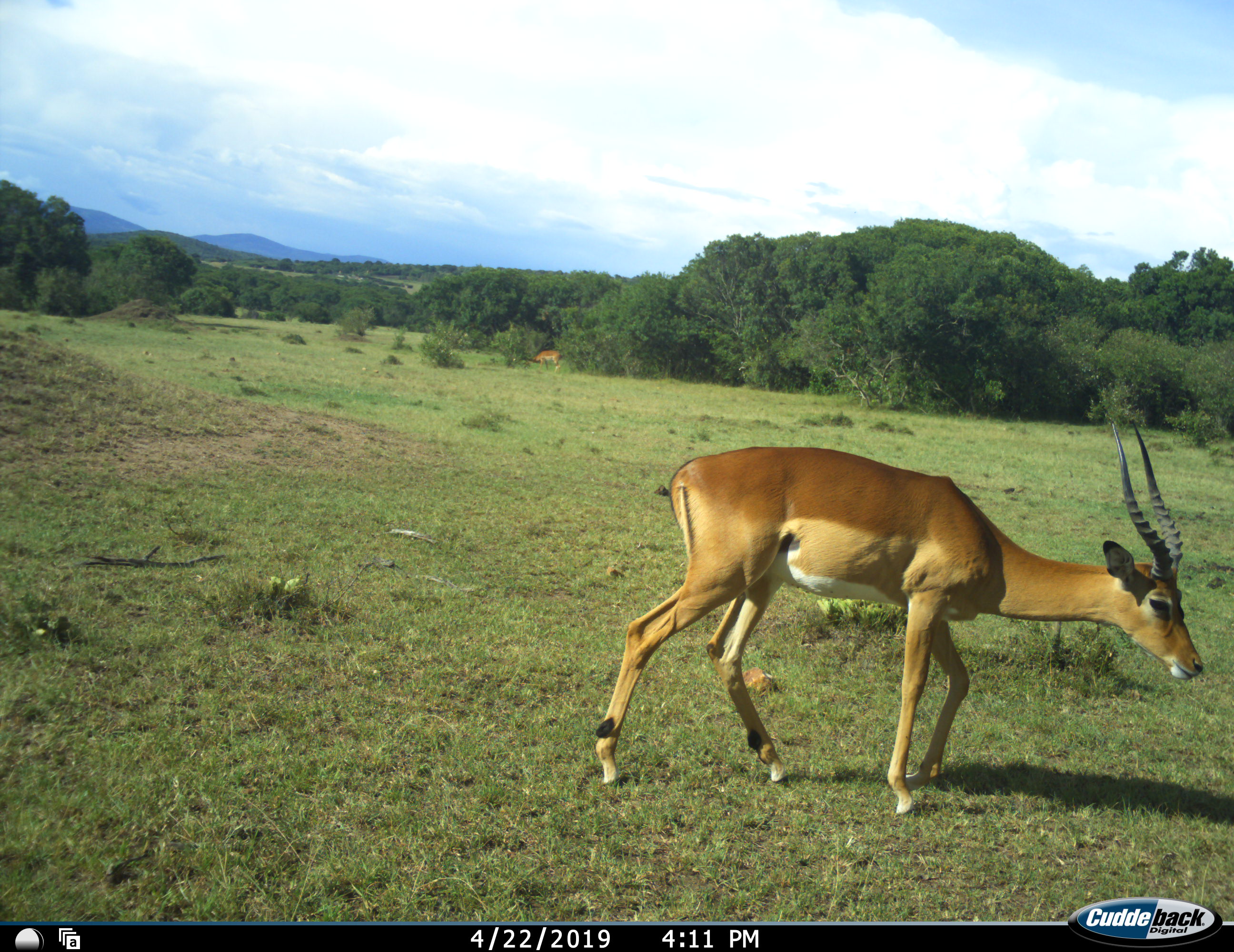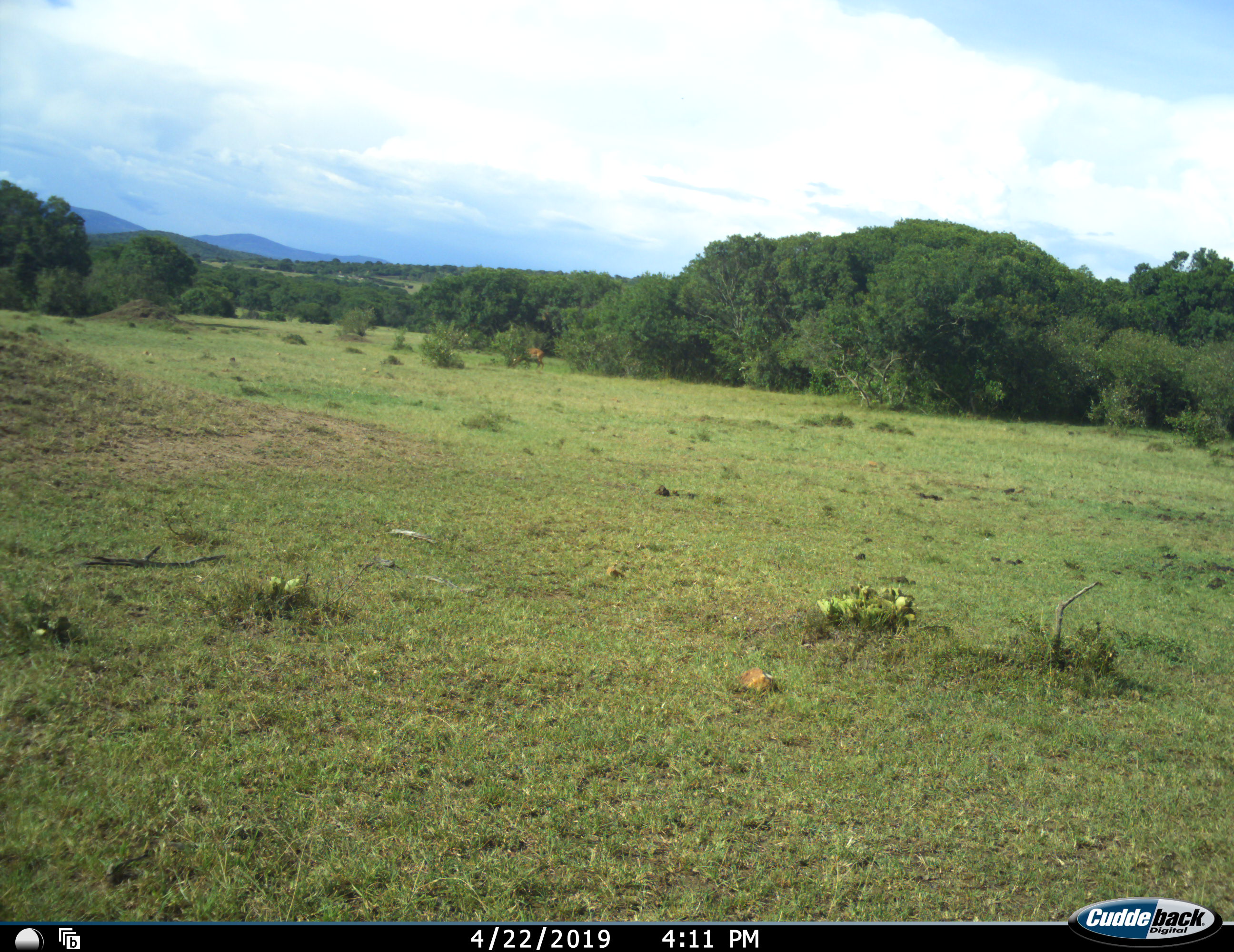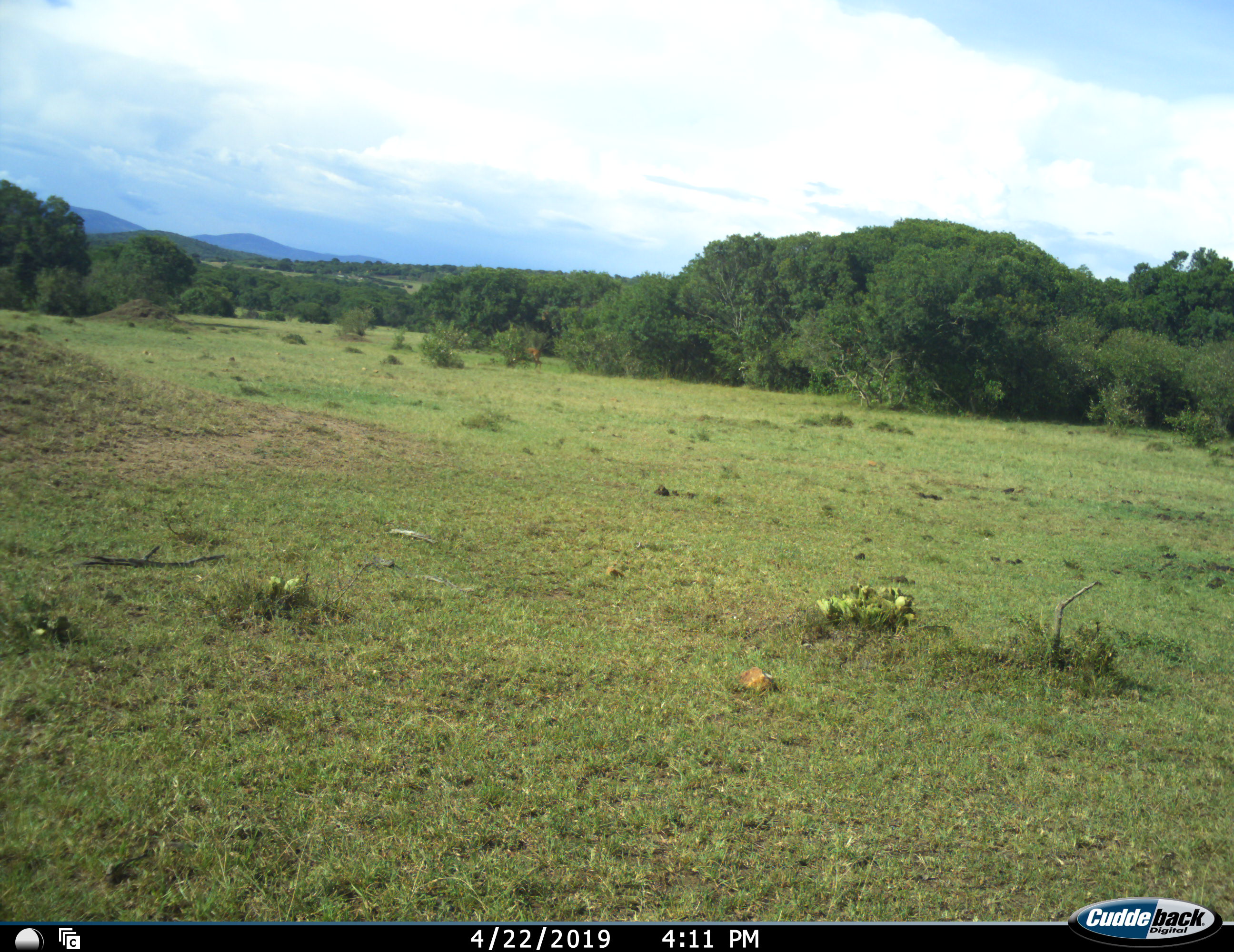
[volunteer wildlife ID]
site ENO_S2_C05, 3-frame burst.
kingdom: Animalia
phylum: Chordata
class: Mammalia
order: Artiodactyla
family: Bovidae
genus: Aepyceros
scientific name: Aepyceros melampus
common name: impala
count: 2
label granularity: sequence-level